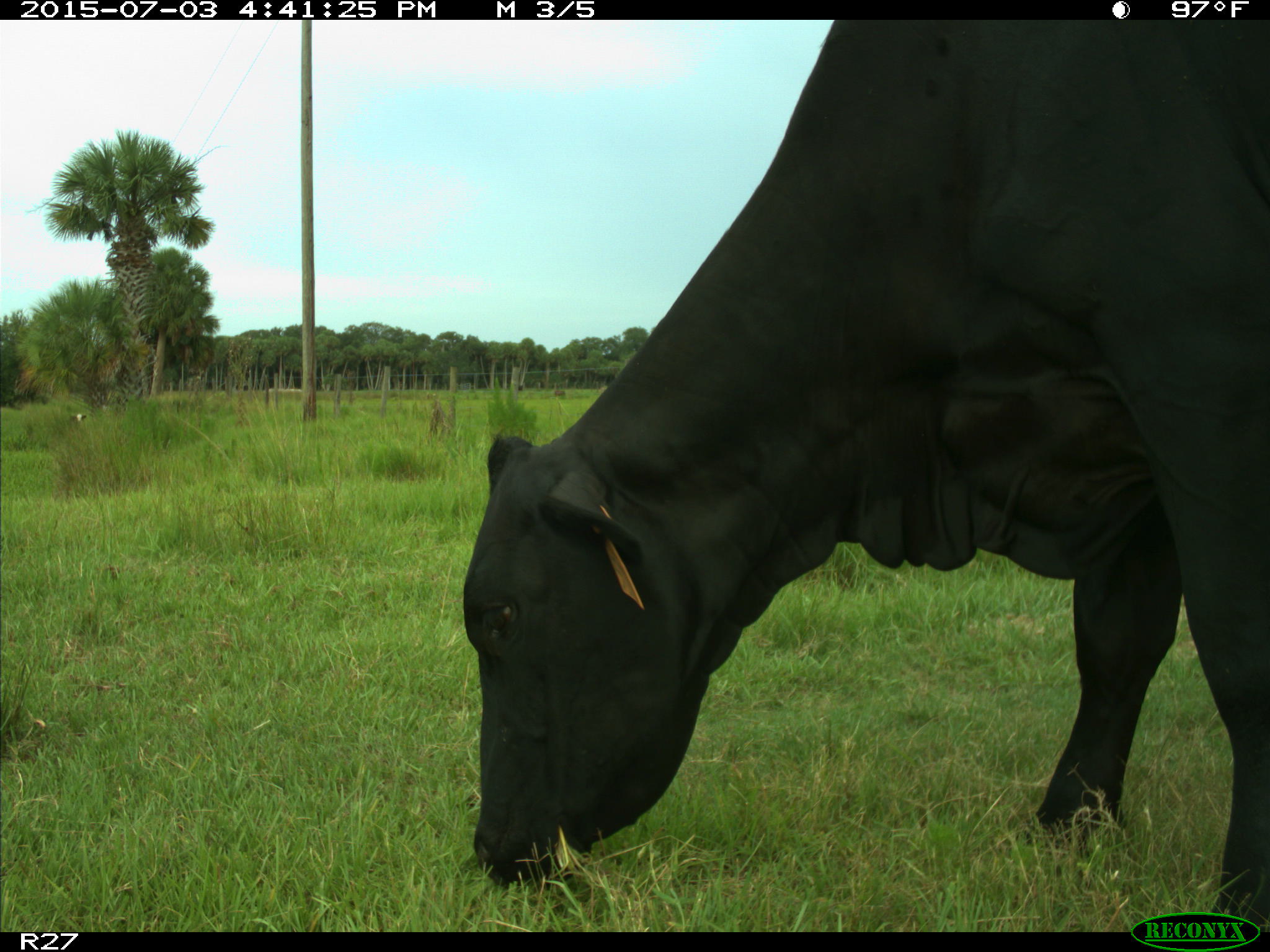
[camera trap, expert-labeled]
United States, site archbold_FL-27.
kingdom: Animalia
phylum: Chordata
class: Mammalia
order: Artiodactyla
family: Bovidae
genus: Bos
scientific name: Bos taurus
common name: domestic cow